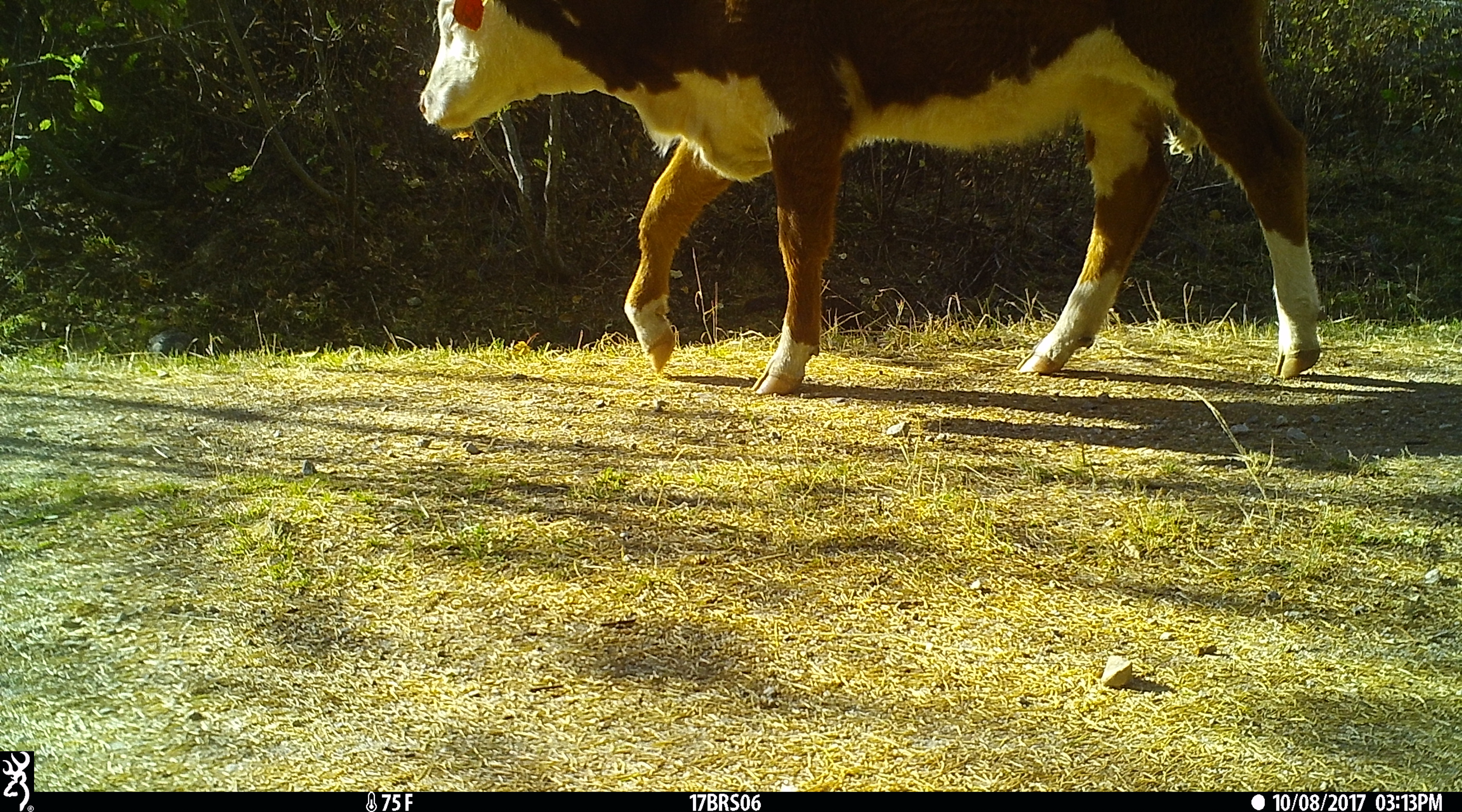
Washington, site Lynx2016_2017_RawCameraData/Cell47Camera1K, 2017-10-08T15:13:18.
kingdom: Animalia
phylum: Chordata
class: Mammalia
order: Artiodactyla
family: Bovidae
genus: Bos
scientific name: Bos taurus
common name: domestic cattle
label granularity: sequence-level